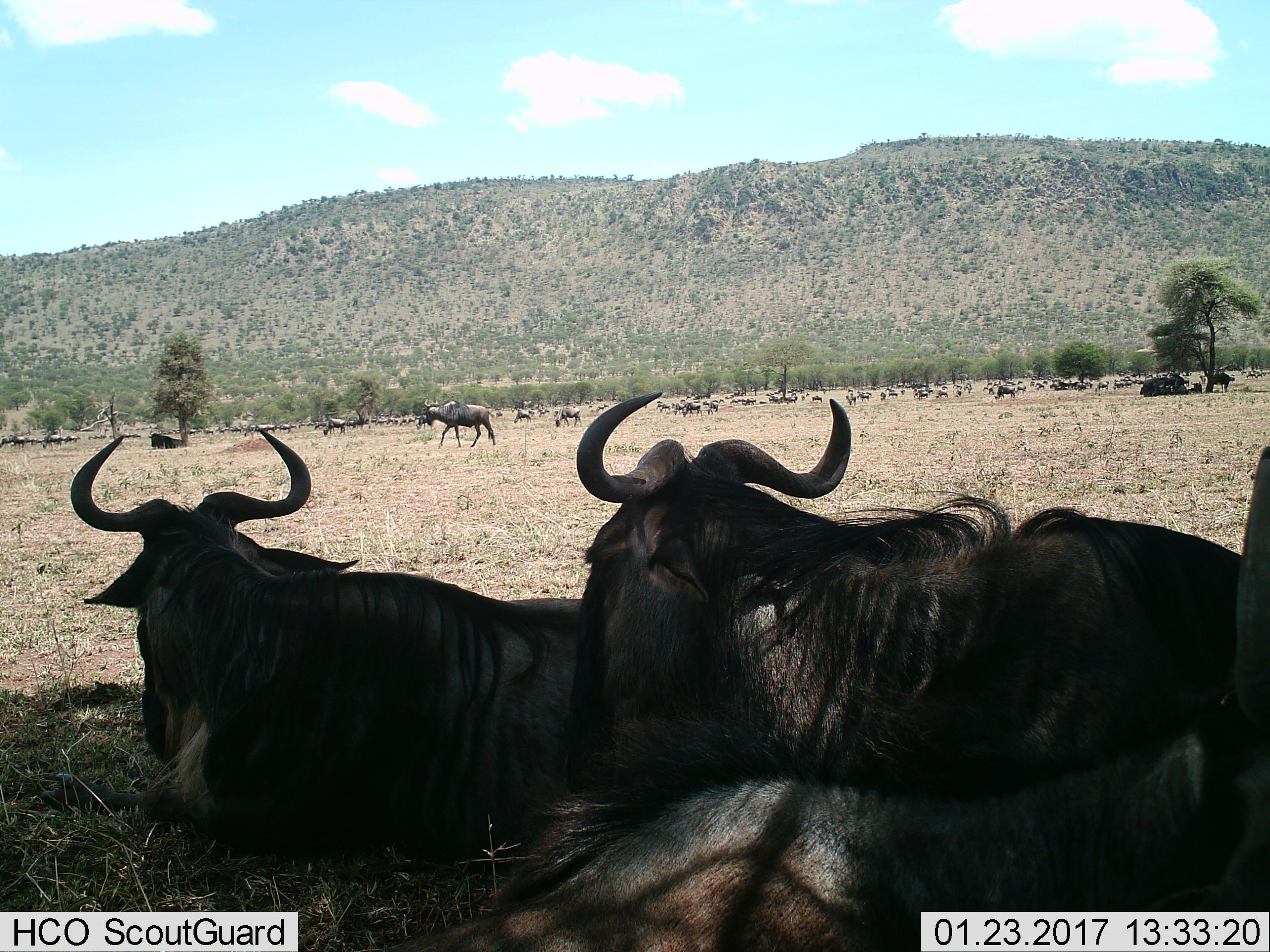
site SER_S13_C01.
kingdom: Animalia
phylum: Chordata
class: Mammalia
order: Artiodactyla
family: Bovidae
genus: Connochaetes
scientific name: Connochaetes taurinus taurinus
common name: blue wildebeest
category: wildebeestblue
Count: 51+.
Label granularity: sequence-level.